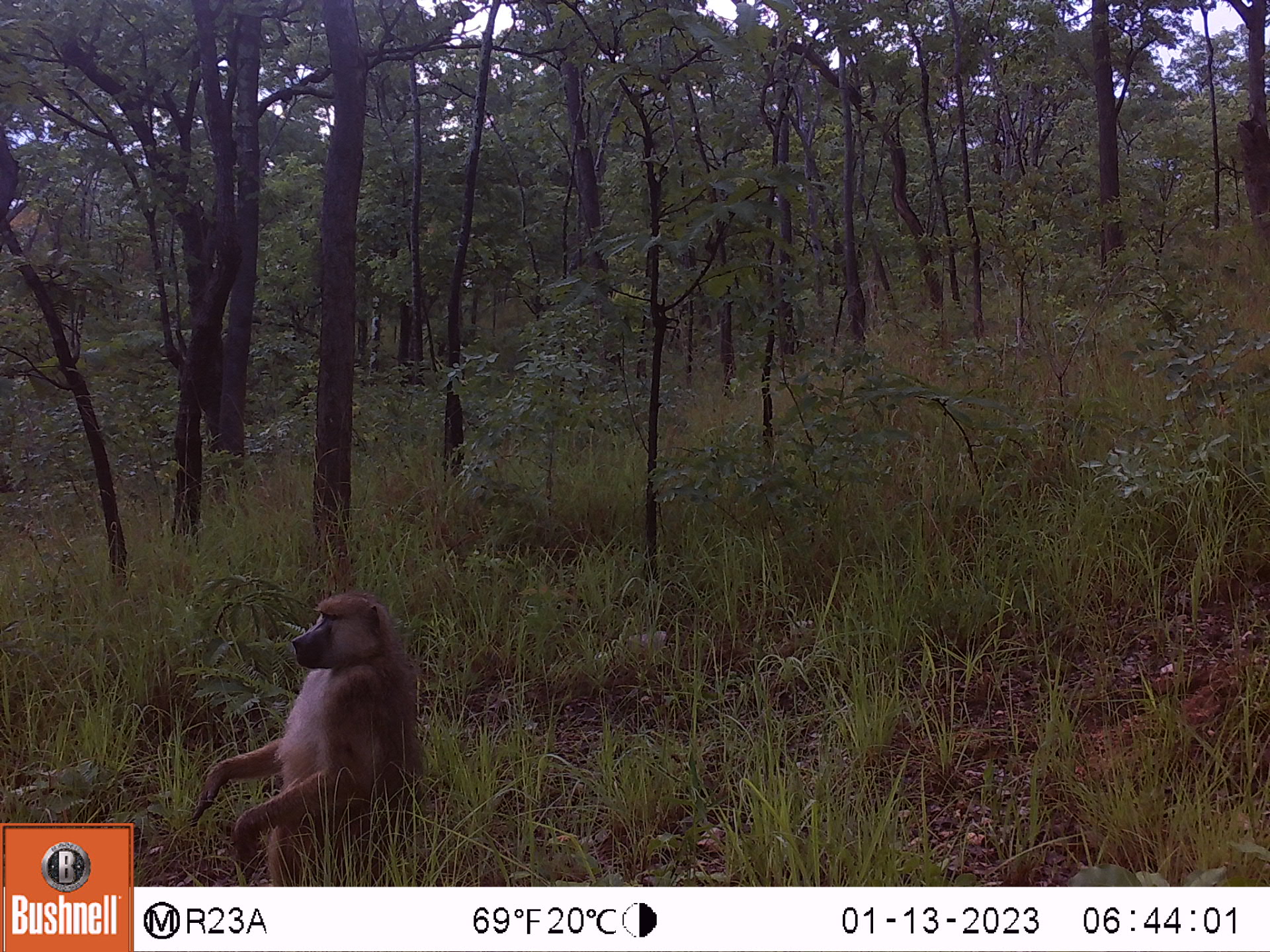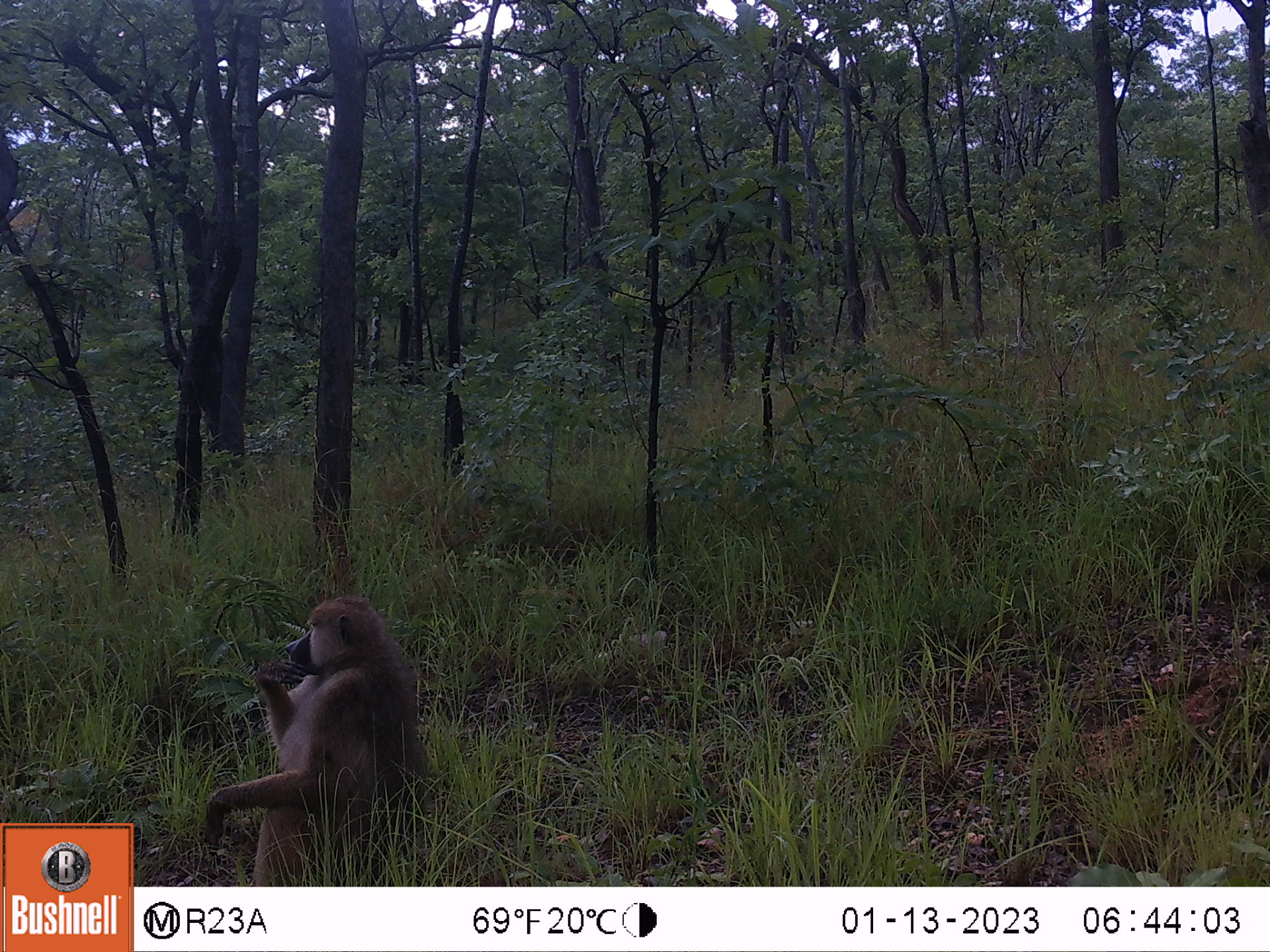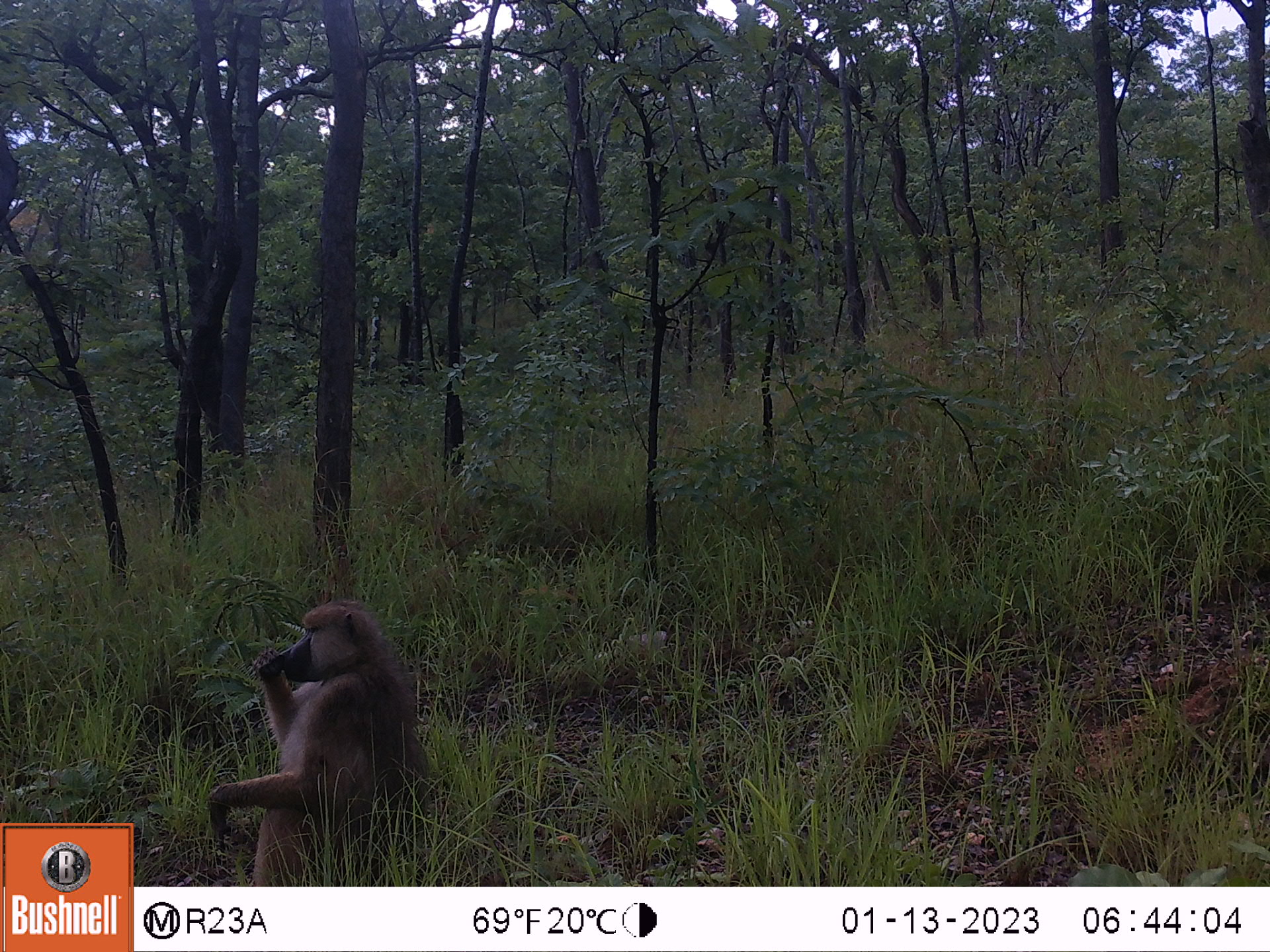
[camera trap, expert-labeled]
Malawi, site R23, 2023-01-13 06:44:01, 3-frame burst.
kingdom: Animalia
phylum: Chordata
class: Mammalia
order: Primates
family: Cercopithecidae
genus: Papio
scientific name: Papio cynocephalus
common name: yellow baboon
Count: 1.